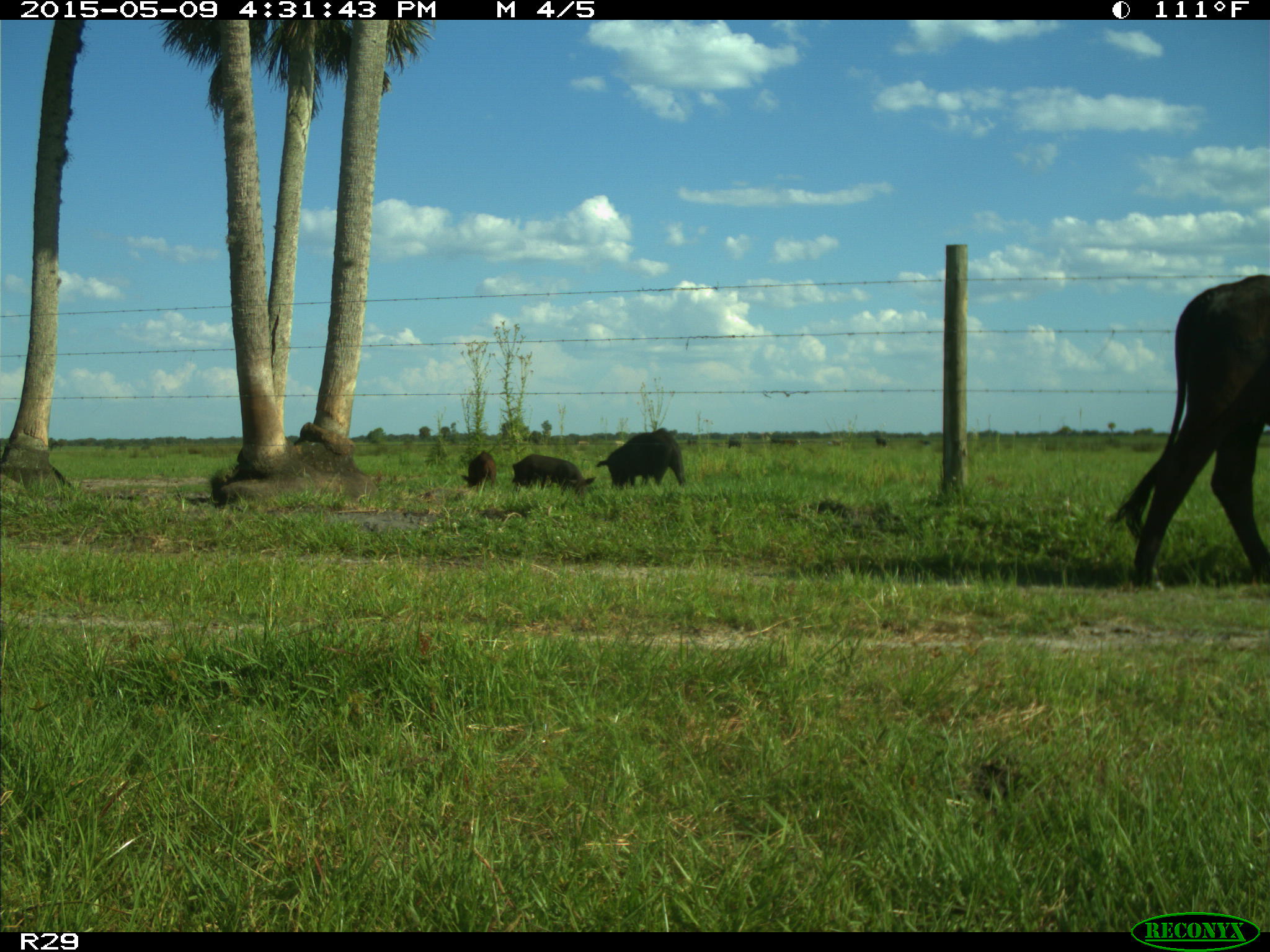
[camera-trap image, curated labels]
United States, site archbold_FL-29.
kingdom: Animalia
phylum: Chordata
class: Mammalia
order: Artiodactyla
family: Suidae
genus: Sus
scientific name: Sus scrofa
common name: wild boar